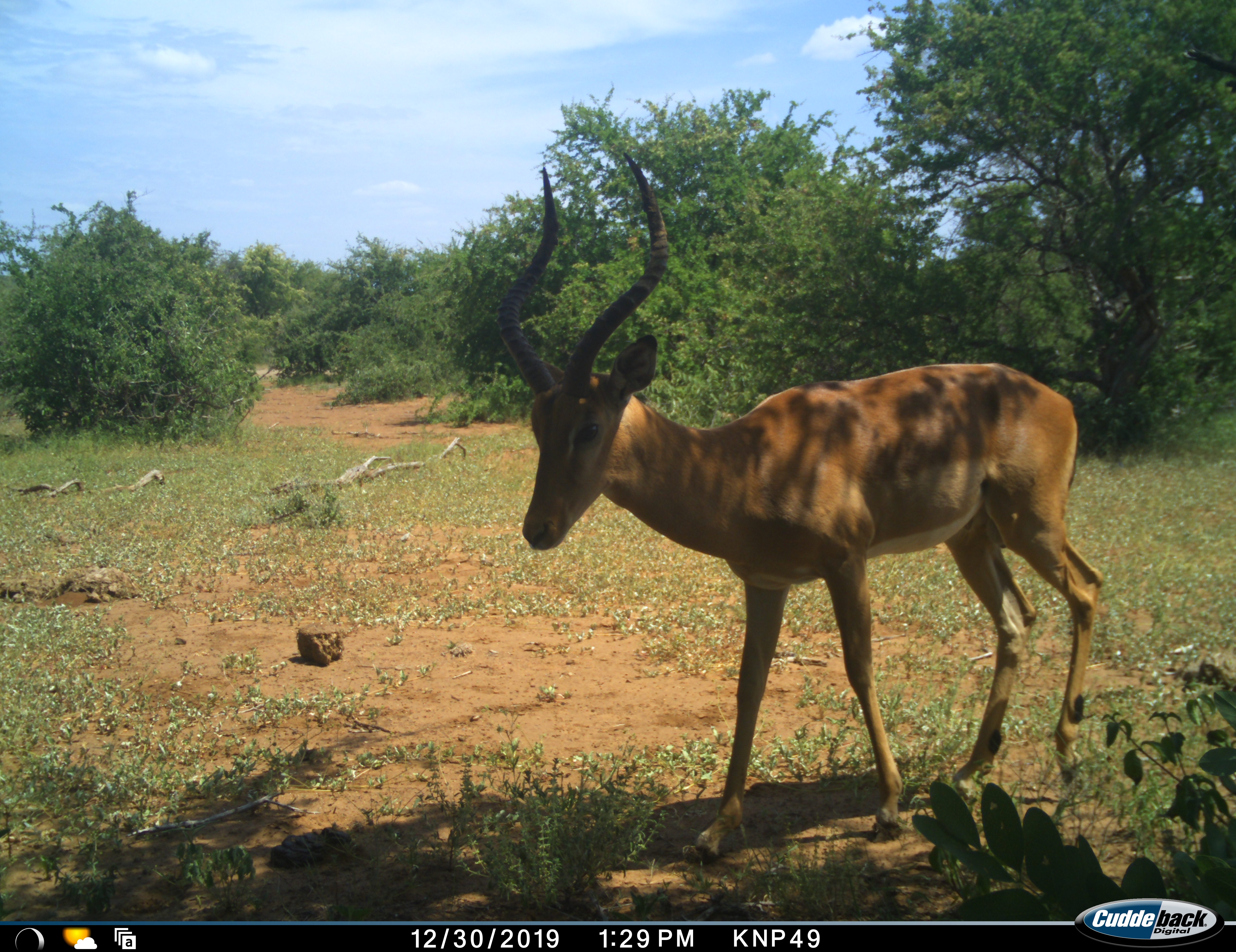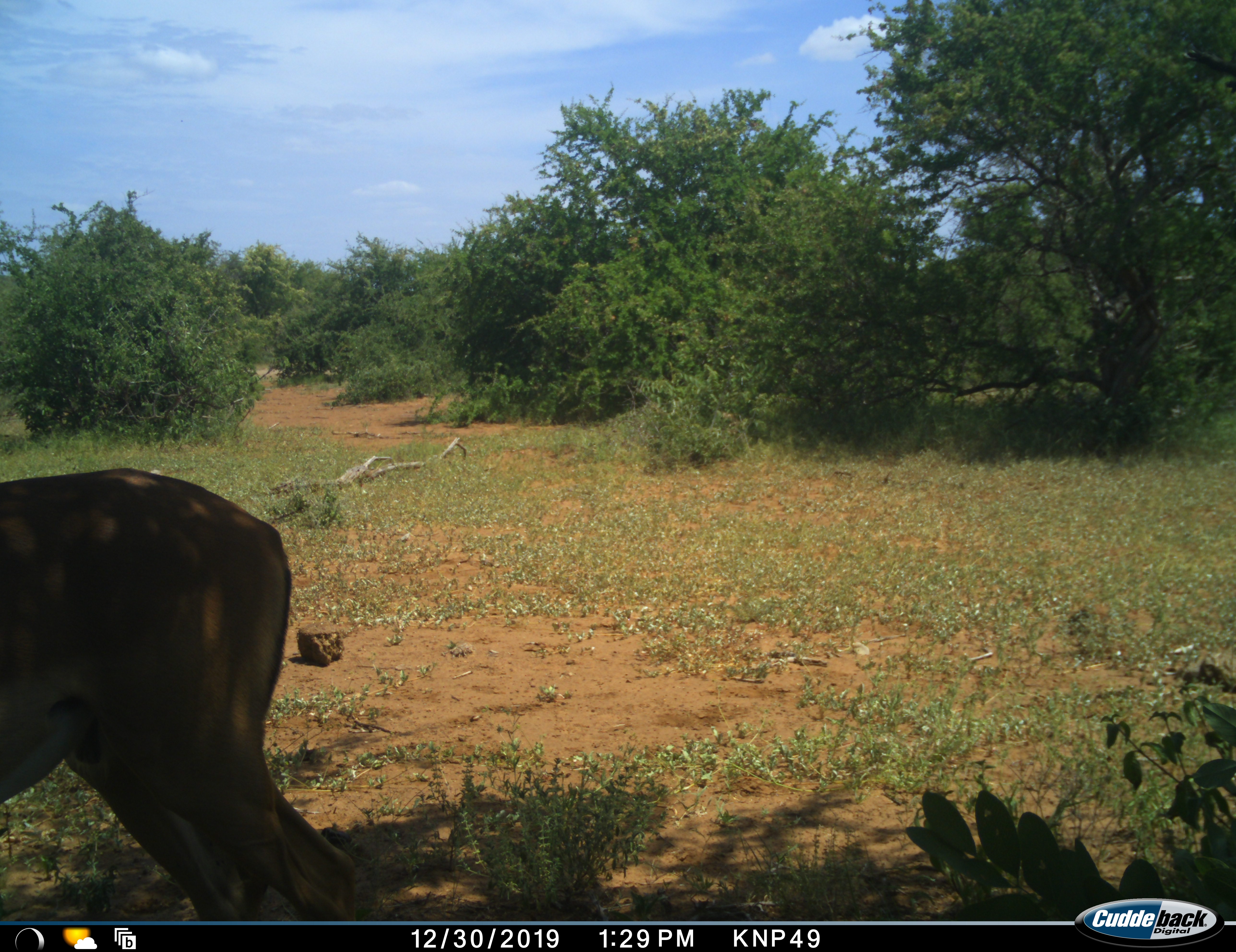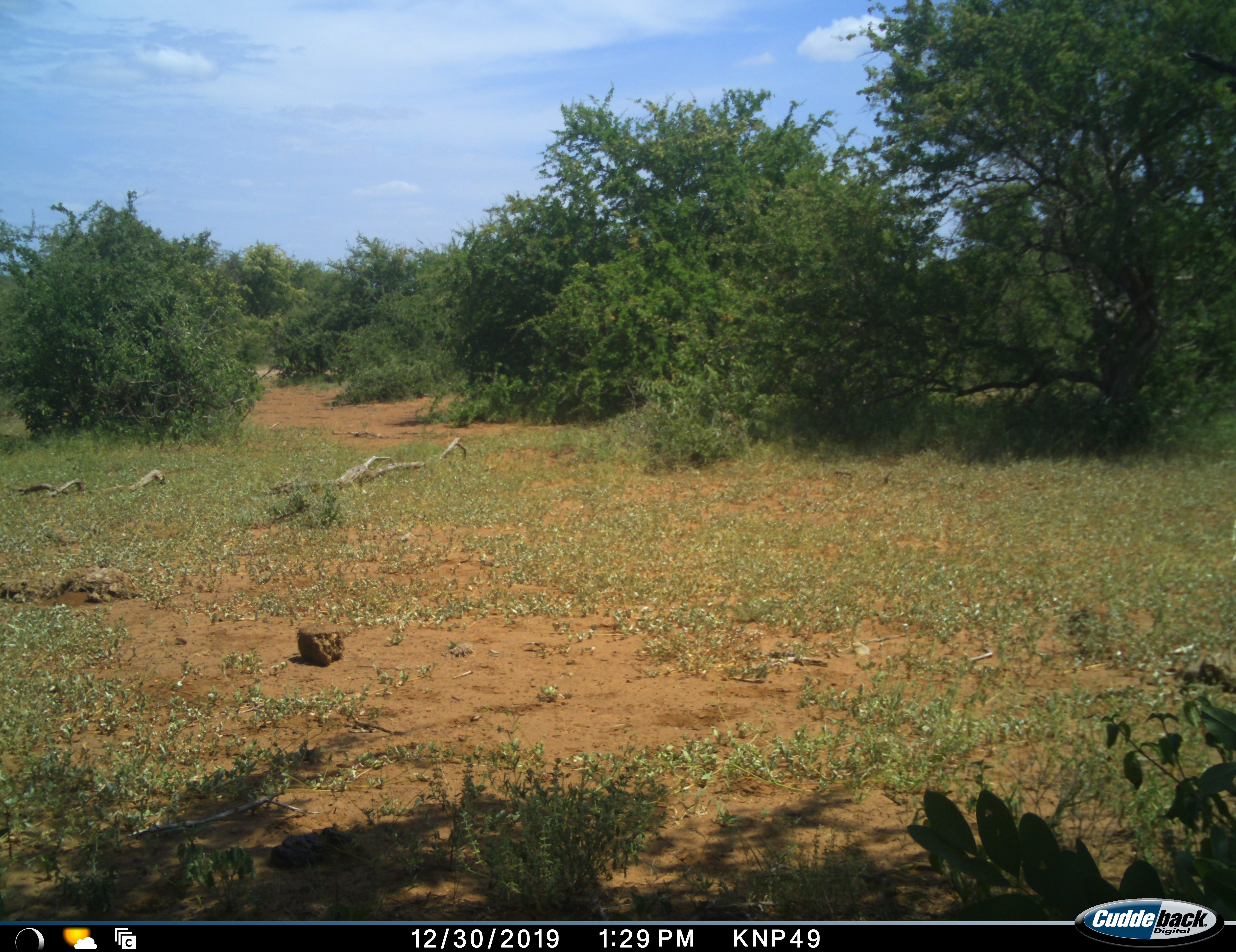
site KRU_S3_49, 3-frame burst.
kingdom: Animalia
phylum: Chordata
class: Mammalia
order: Artiodactyla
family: Bovidae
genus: Aepyceros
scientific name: Aepyceros melampus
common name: impala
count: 1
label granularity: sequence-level